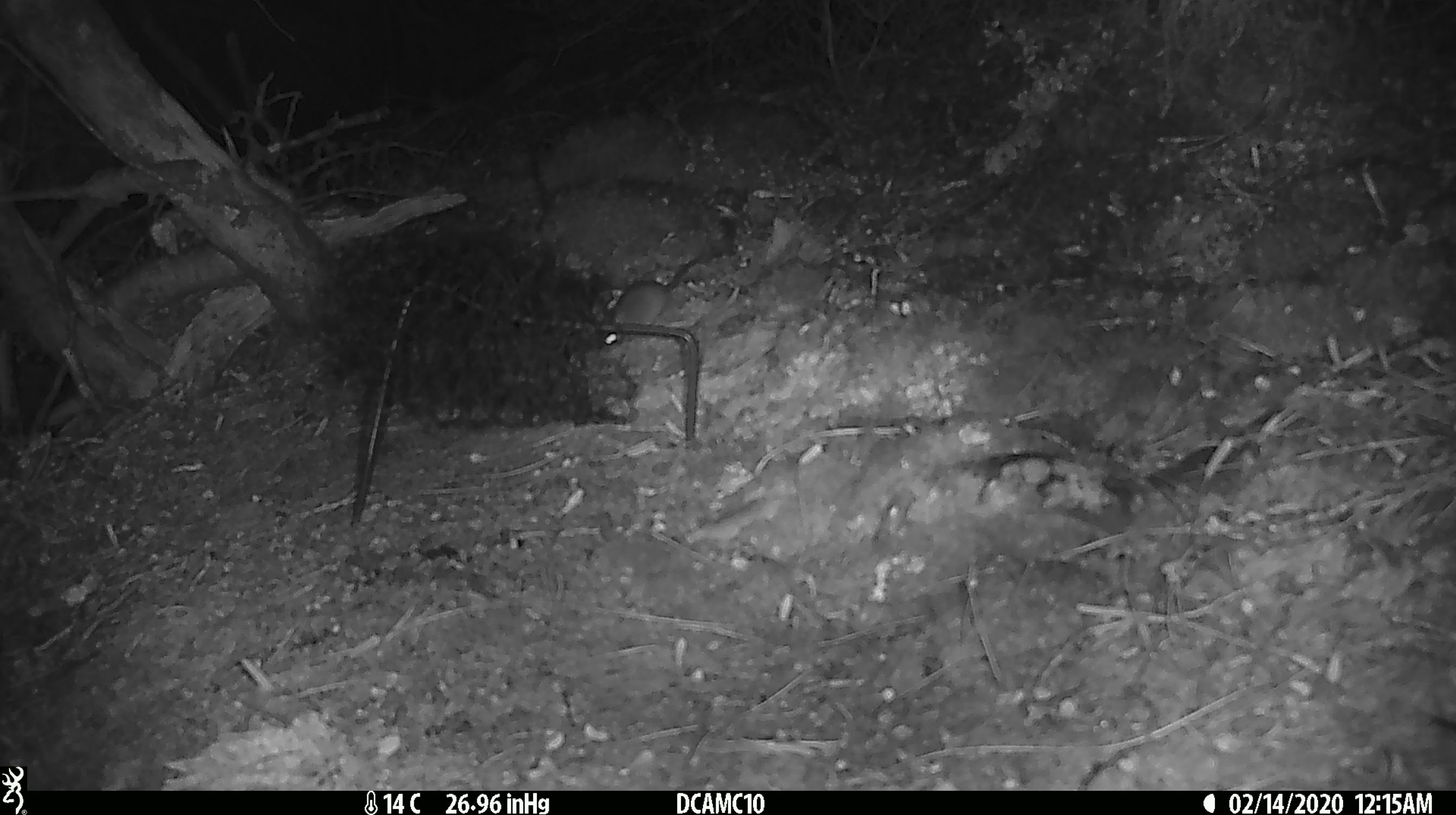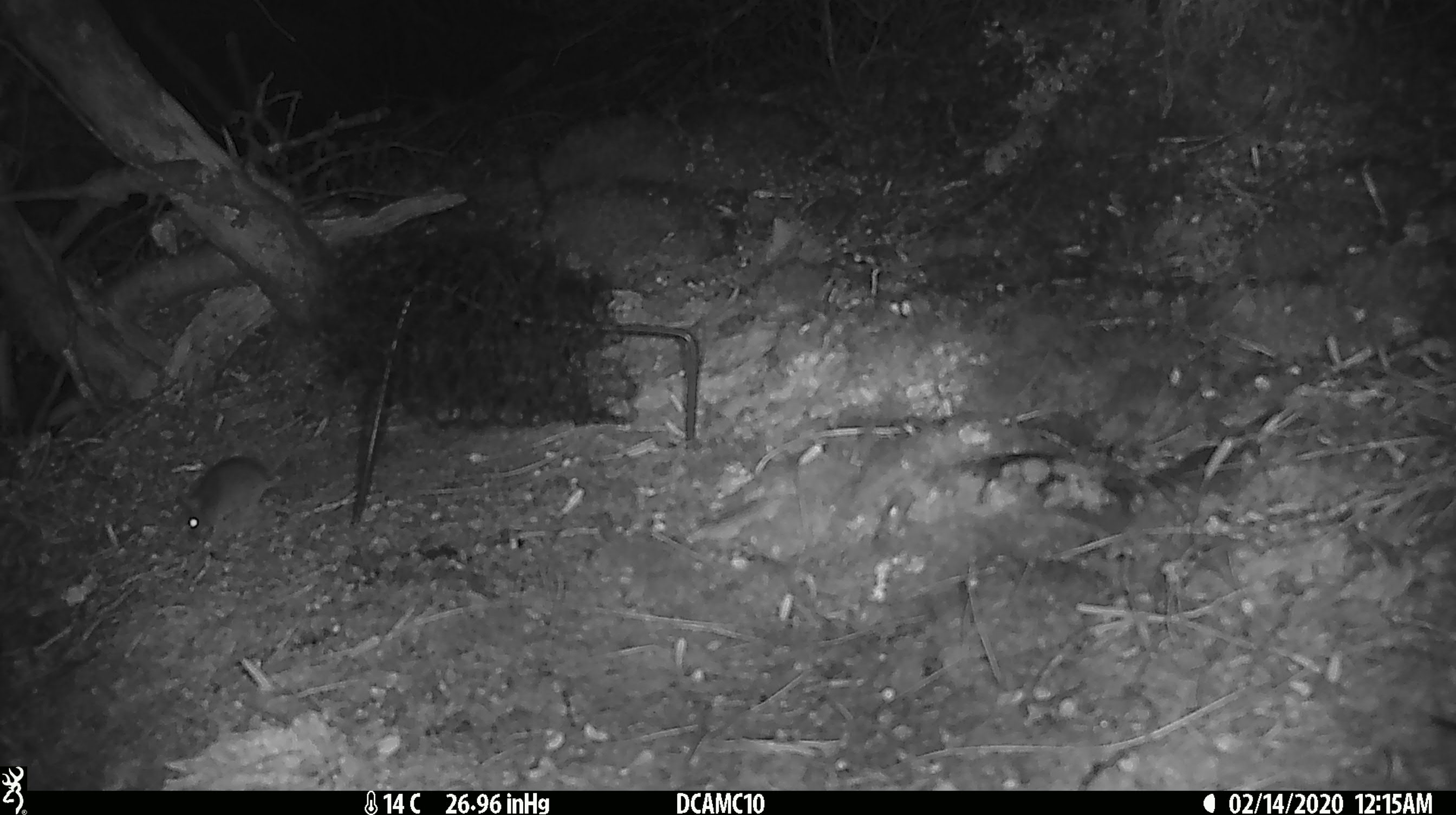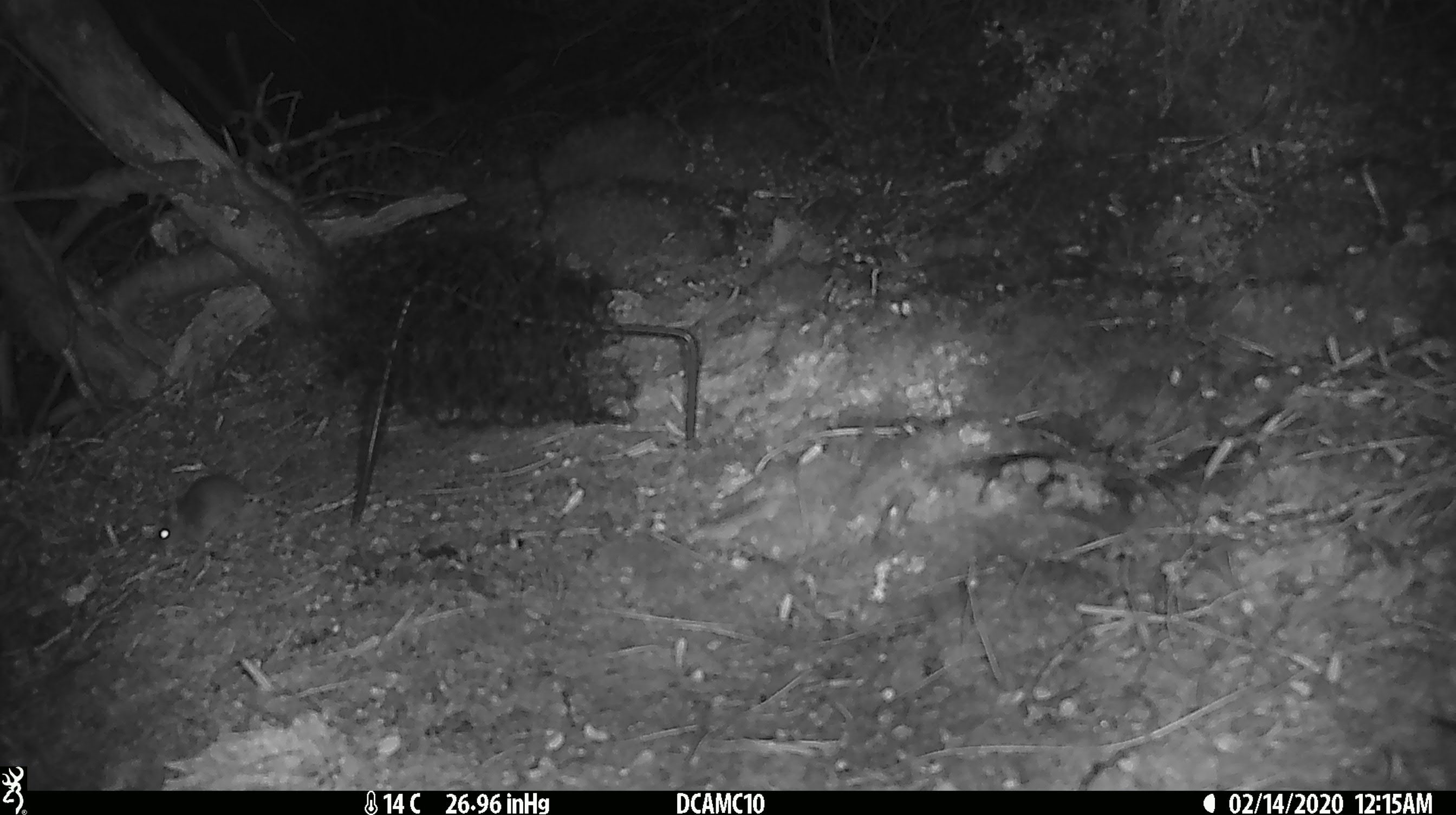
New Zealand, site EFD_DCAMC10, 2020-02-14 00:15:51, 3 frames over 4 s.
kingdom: Animalia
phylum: Chordata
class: Mammalia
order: Rodentia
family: Muridae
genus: Mus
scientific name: Mus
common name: mouse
Mouse (Mus).